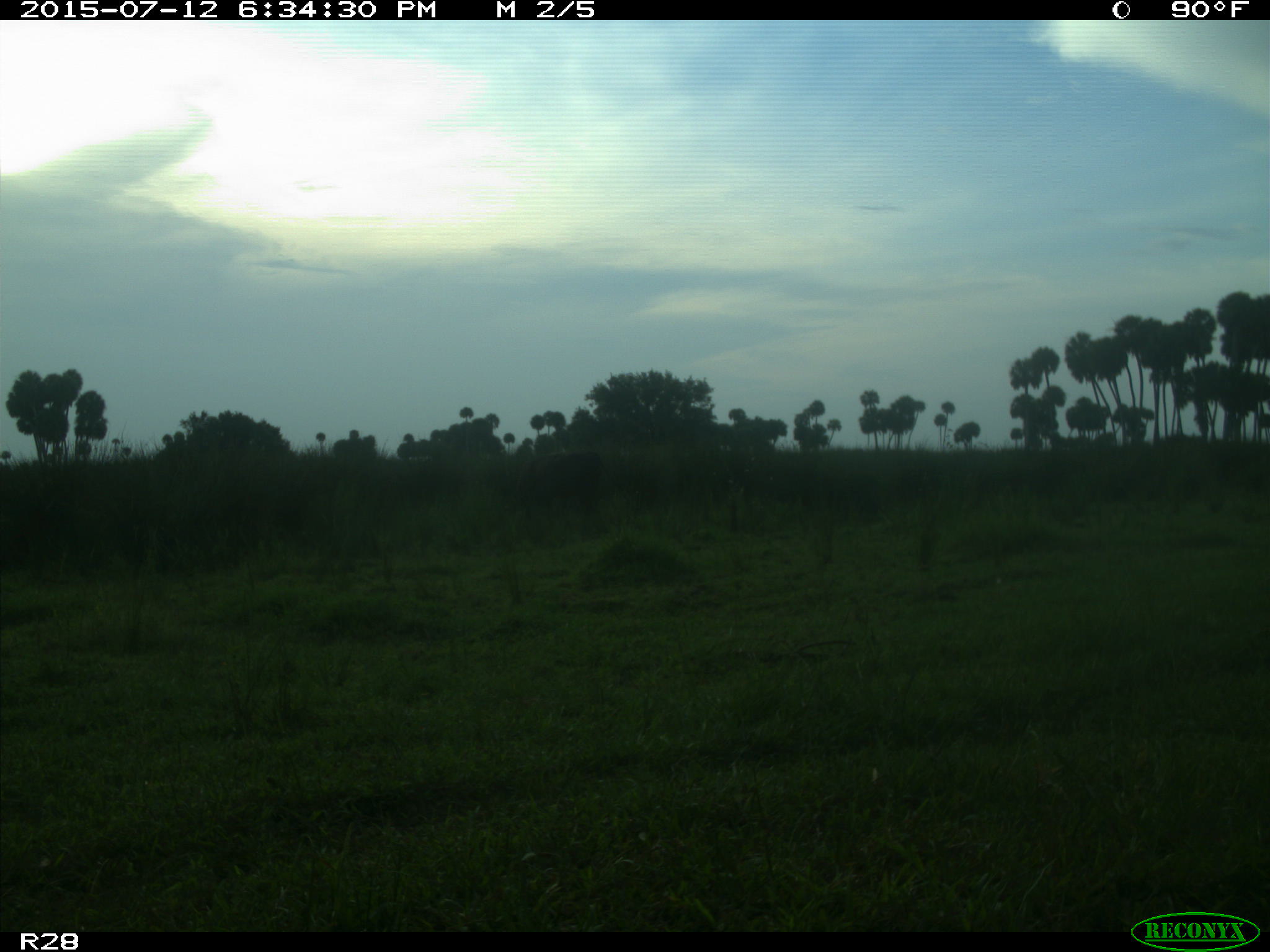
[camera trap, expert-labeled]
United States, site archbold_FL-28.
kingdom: Animalia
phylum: Chordata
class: Mammalia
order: Artiodactyla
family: Bovidae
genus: Bos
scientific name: Bos taurus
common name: domestic cow